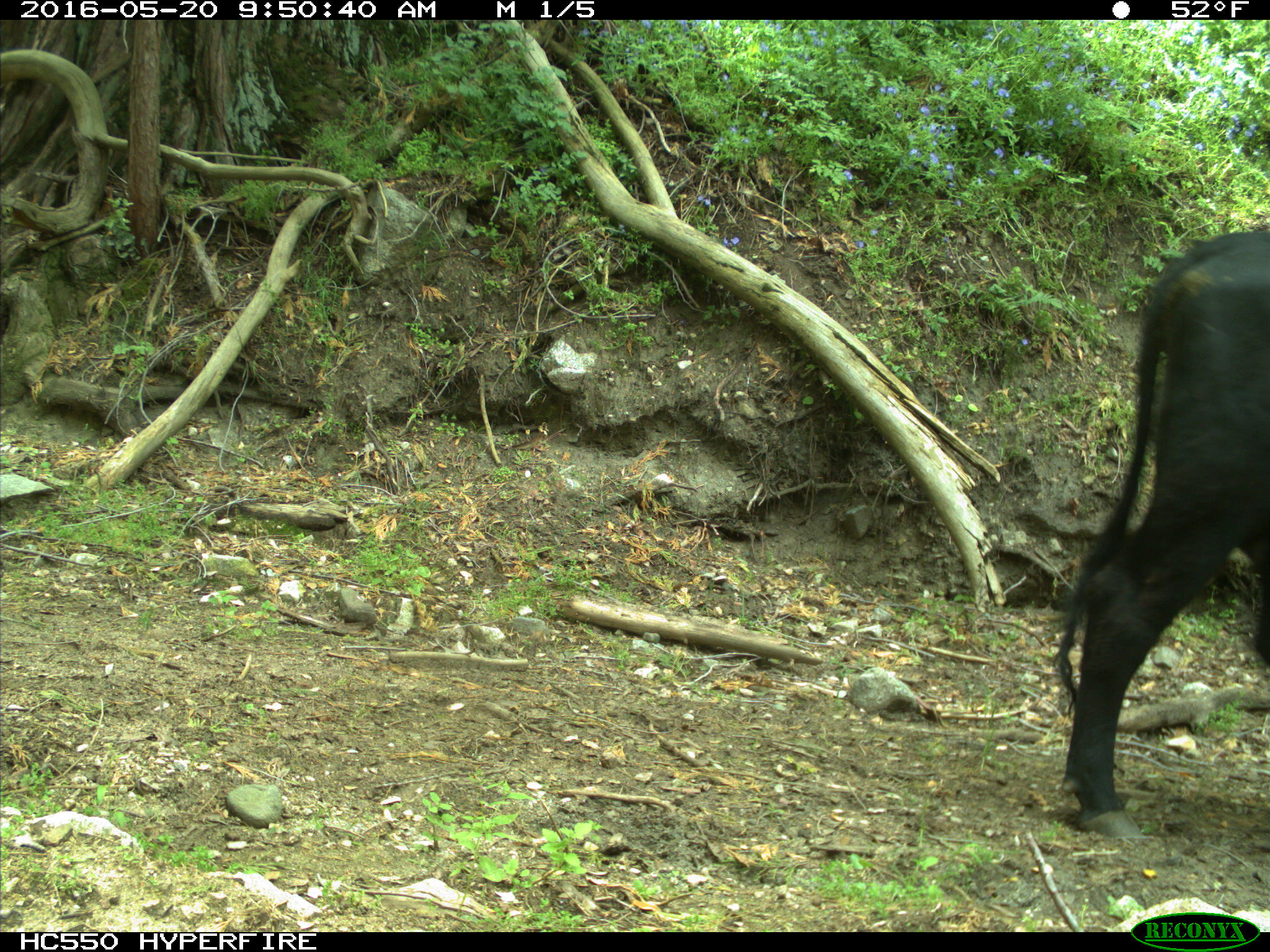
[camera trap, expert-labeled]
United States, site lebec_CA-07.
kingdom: Animalia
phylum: Chordata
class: Mammalia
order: Artiodactyla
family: Bovidae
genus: Bos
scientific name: Bos taurus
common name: domestic cow